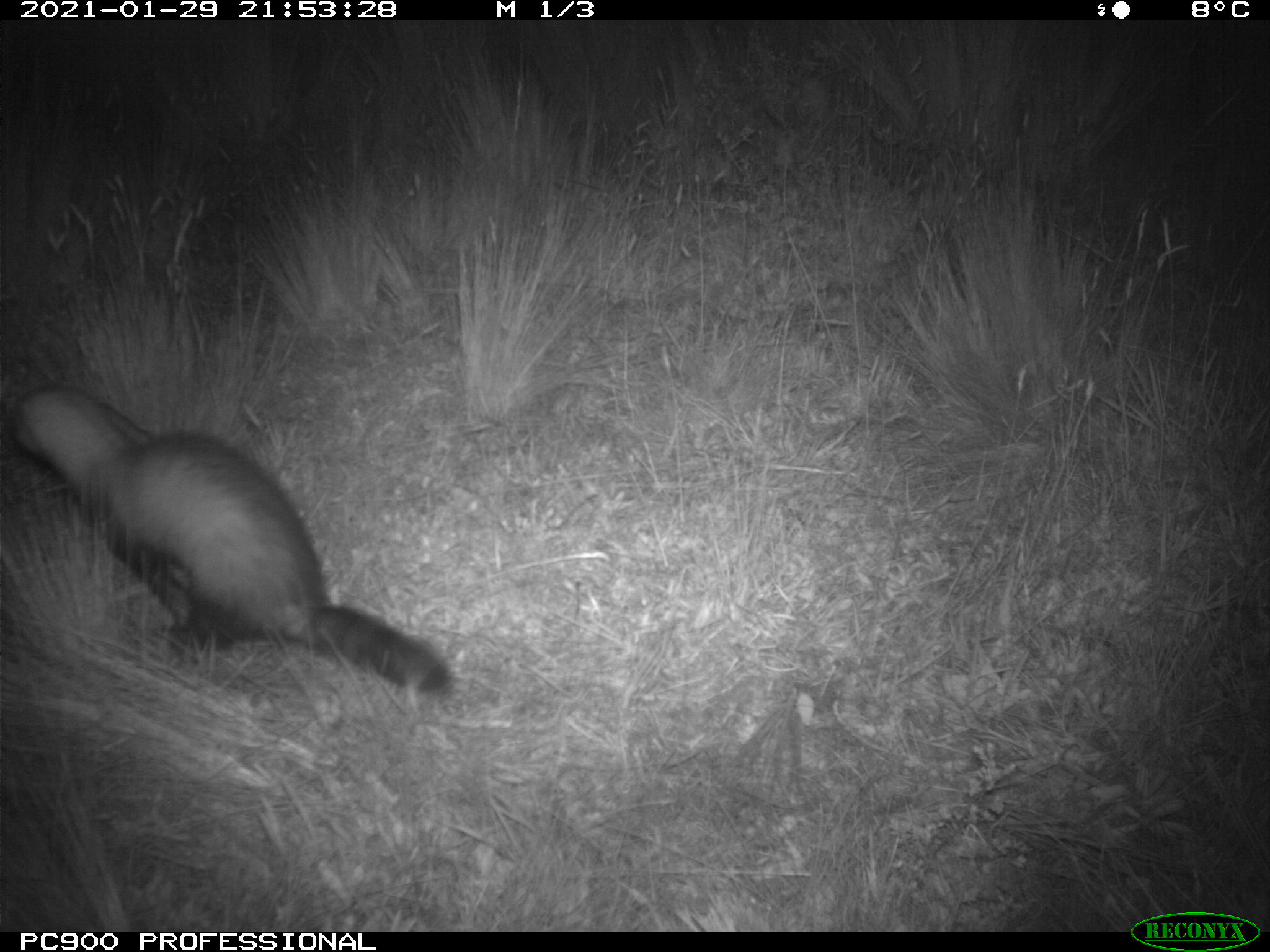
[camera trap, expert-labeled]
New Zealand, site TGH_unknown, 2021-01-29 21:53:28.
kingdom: Animalia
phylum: Chordata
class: Mammalia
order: Carnivora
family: Mustelidae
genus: Mustela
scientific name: Mustela furo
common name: ferret